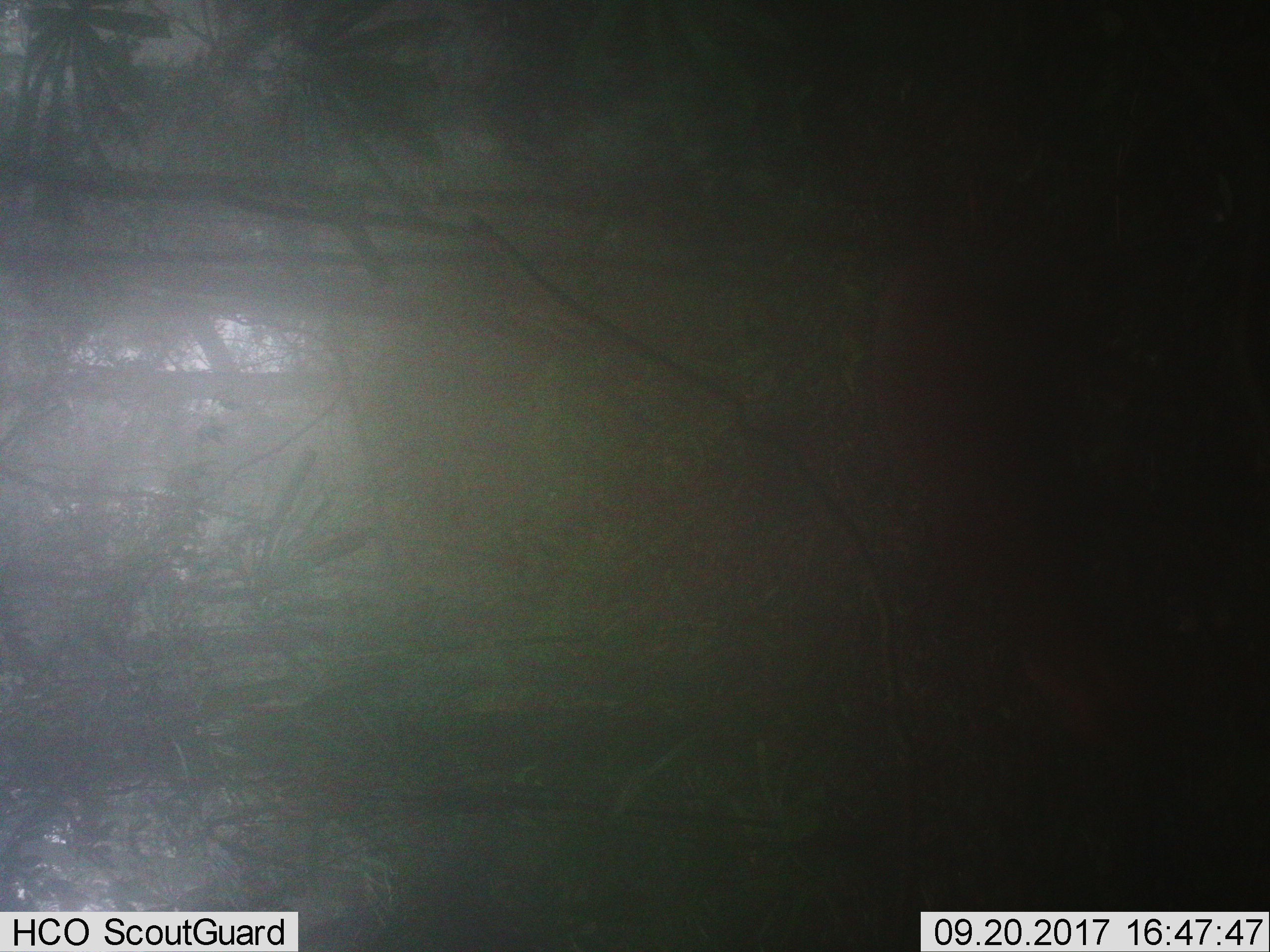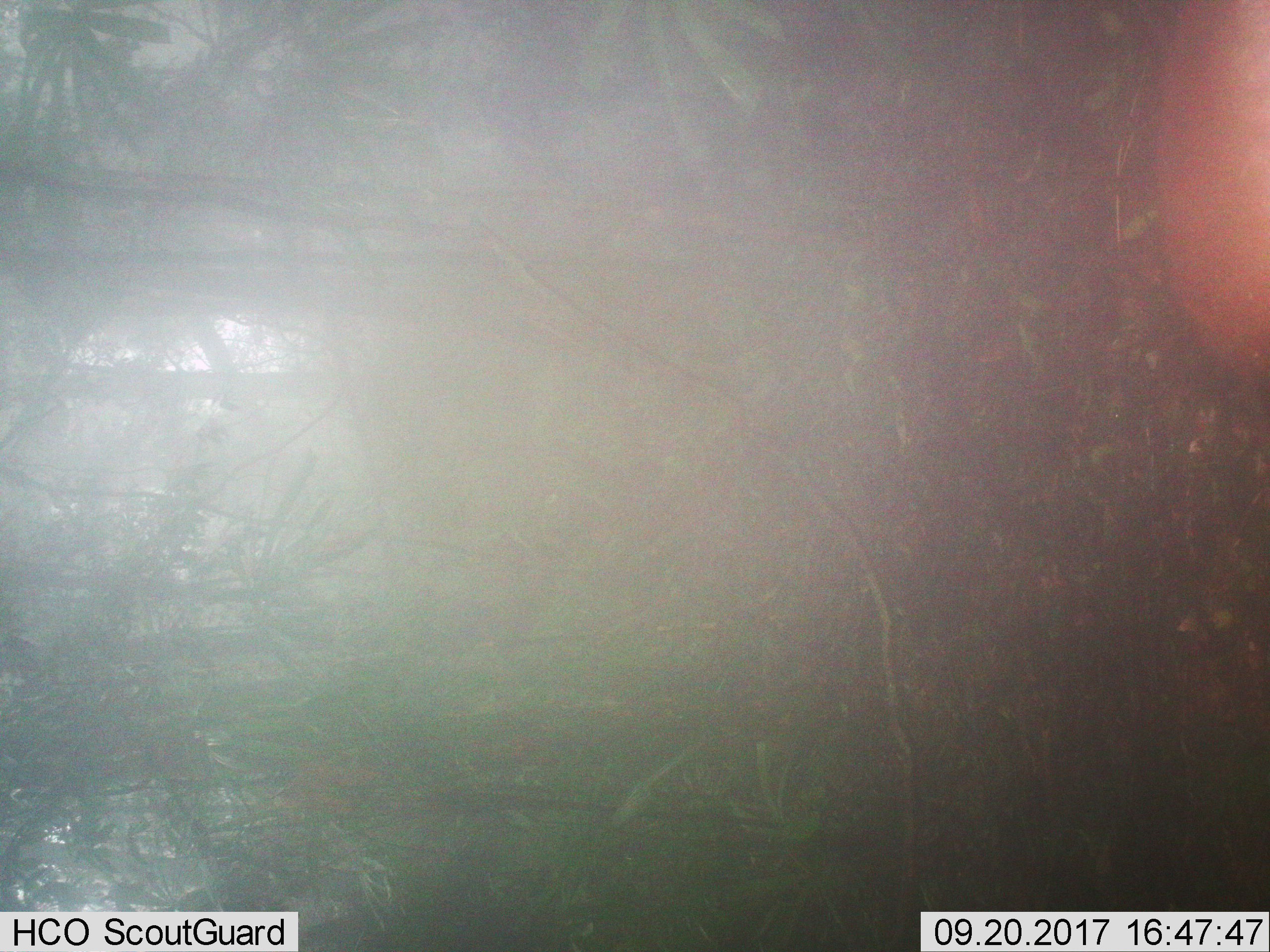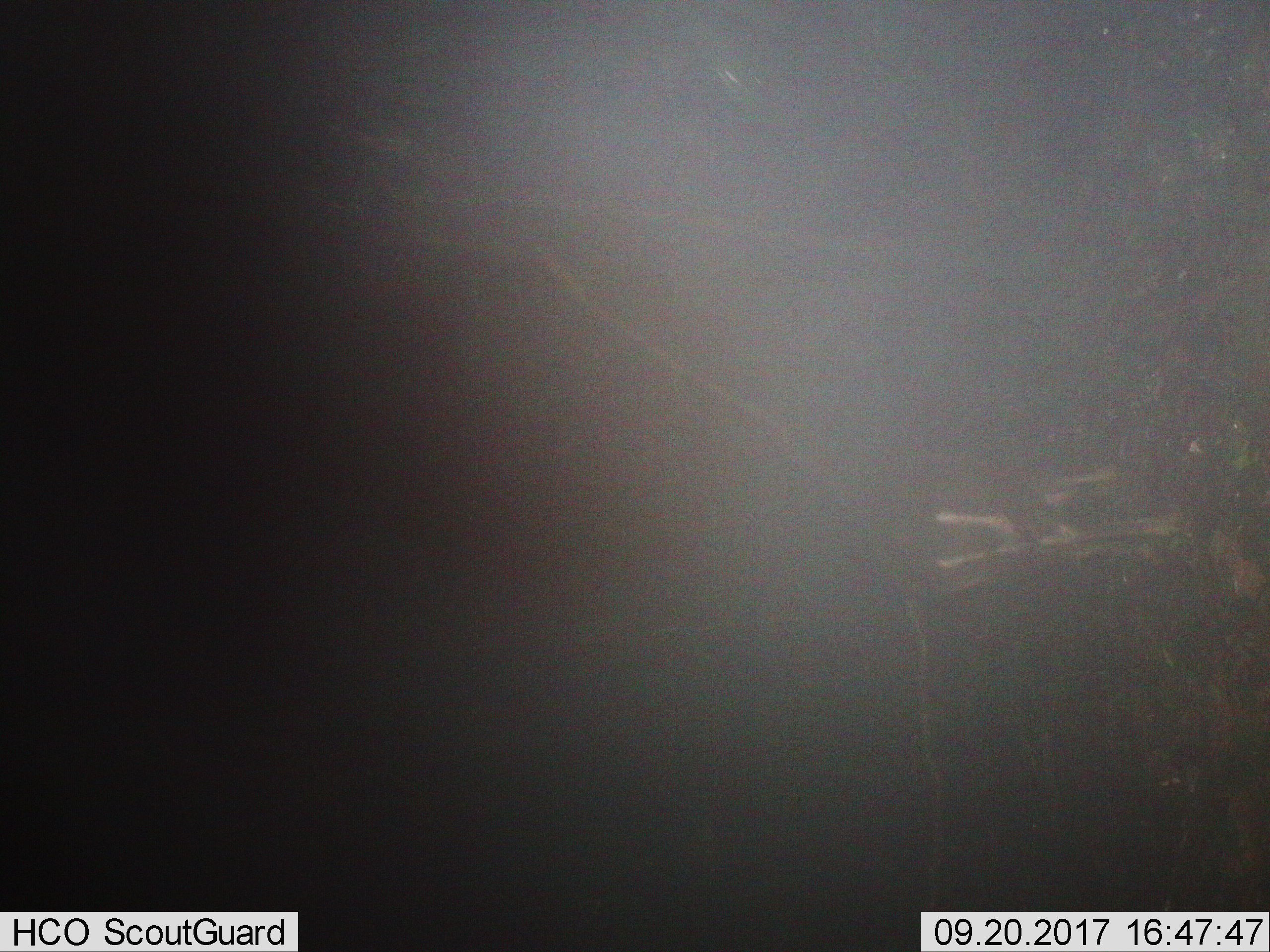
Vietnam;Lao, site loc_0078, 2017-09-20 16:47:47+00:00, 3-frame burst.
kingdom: Animalia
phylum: Chordata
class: Mammalia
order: Artiodactyla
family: Cervidae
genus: Muntiacus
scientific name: Muntiacus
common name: muntjacs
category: unidentified muntjac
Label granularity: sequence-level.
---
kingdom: Animalia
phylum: Chordata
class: Mammalia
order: Artiodactyla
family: Cervidae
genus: Muntiacus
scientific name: Muntiacus rooseveltorum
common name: roosevelt's muntjac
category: roosevelts muntjac group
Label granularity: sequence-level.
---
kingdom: Animalia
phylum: Chordata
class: Mammalia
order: Artiodactyla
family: Bovidae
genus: Capricornis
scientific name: Capricornis sumatraensis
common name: chinese serow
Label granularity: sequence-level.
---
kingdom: Animalia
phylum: Chordata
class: Mammalia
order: Primates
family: Cercopithecidae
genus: Macaca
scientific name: Macaca arctoides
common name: stump-tailed macaque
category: stump tailed macaque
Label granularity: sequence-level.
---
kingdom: Animalia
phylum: Chordata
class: Mammalia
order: Carnivora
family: Herpestidae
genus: Urva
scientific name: Urva urva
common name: crab-eating mongoose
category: crab eating mongoose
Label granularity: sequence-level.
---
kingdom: Animalia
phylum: Chordata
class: Mammalia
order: Artiodactyla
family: Suidae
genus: Sus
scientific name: Sus scrofa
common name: eurasian wild pig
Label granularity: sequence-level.